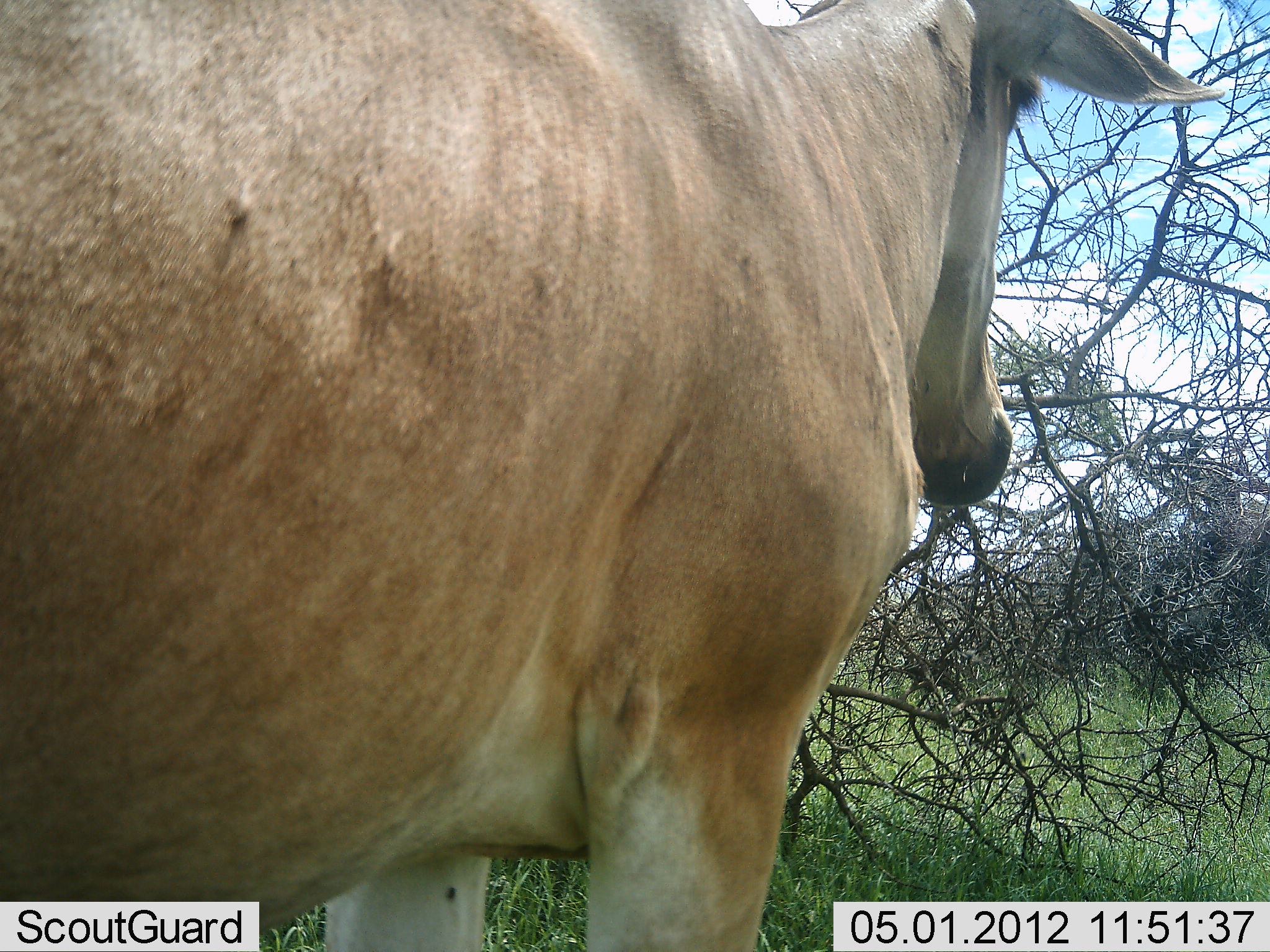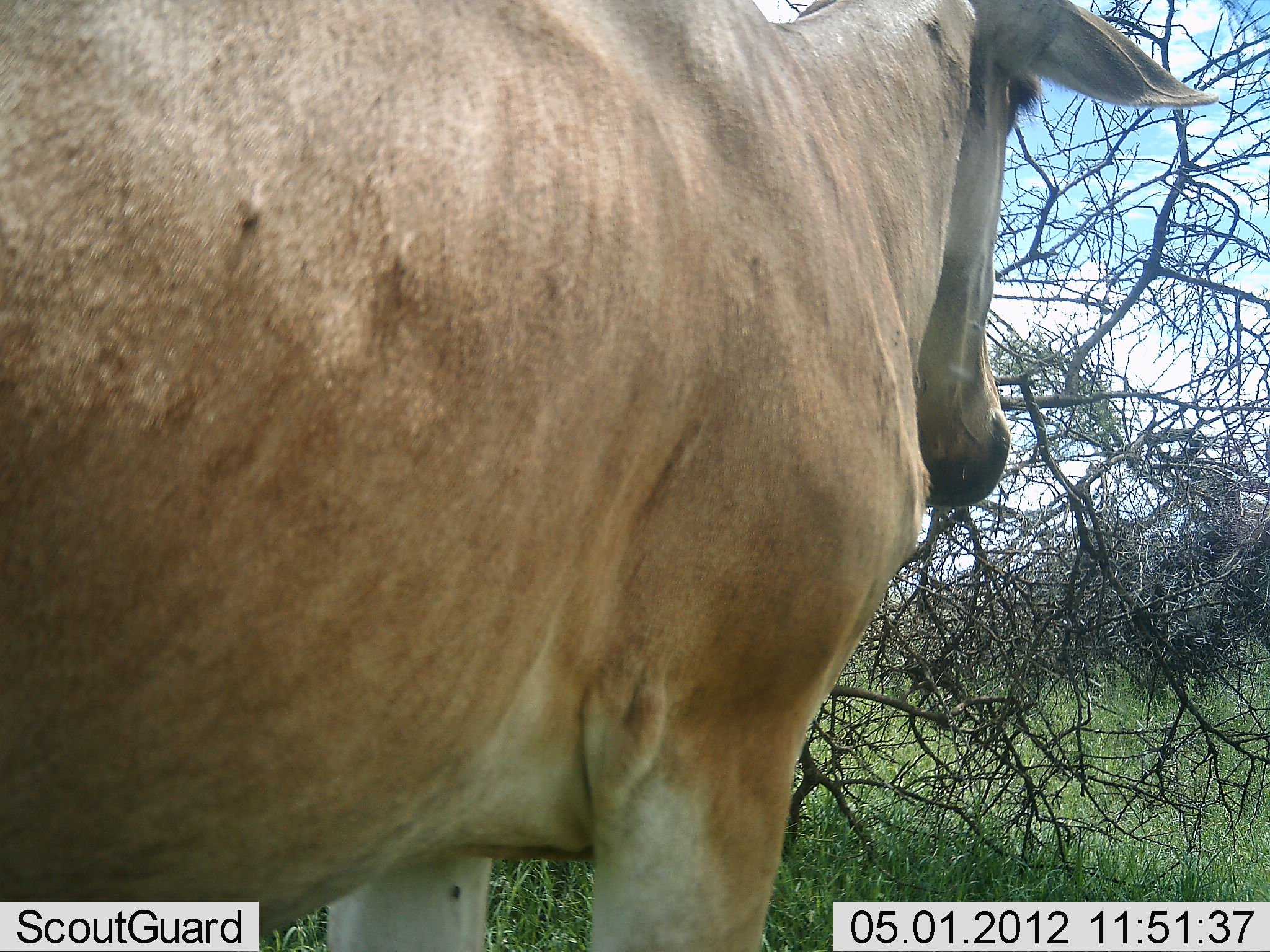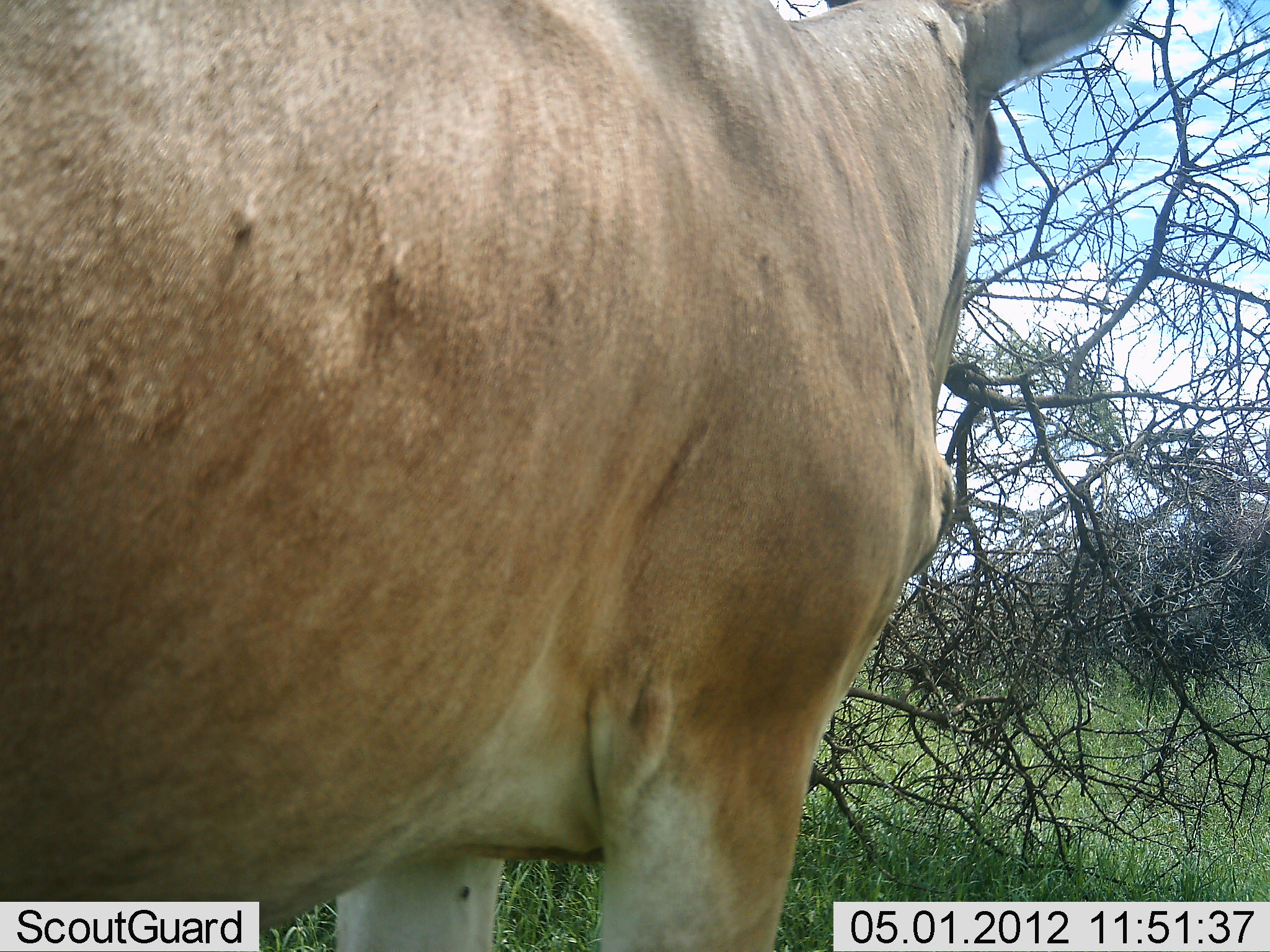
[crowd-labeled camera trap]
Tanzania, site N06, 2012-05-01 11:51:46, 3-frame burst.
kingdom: Animalia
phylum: Chordata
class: Mammalia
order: Artiodactyla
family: Bovidae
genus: Alcelaphus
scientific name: Alcelaphus buselaphus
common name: hartebeest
Hartebeest (Alcelaphus buselaphus), count 1. Behavior (volunteer vote fractions): standing 100%, resting 0%, moving 0%, interacting 0%. Young present (vote fraction): 0%. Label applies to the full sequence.